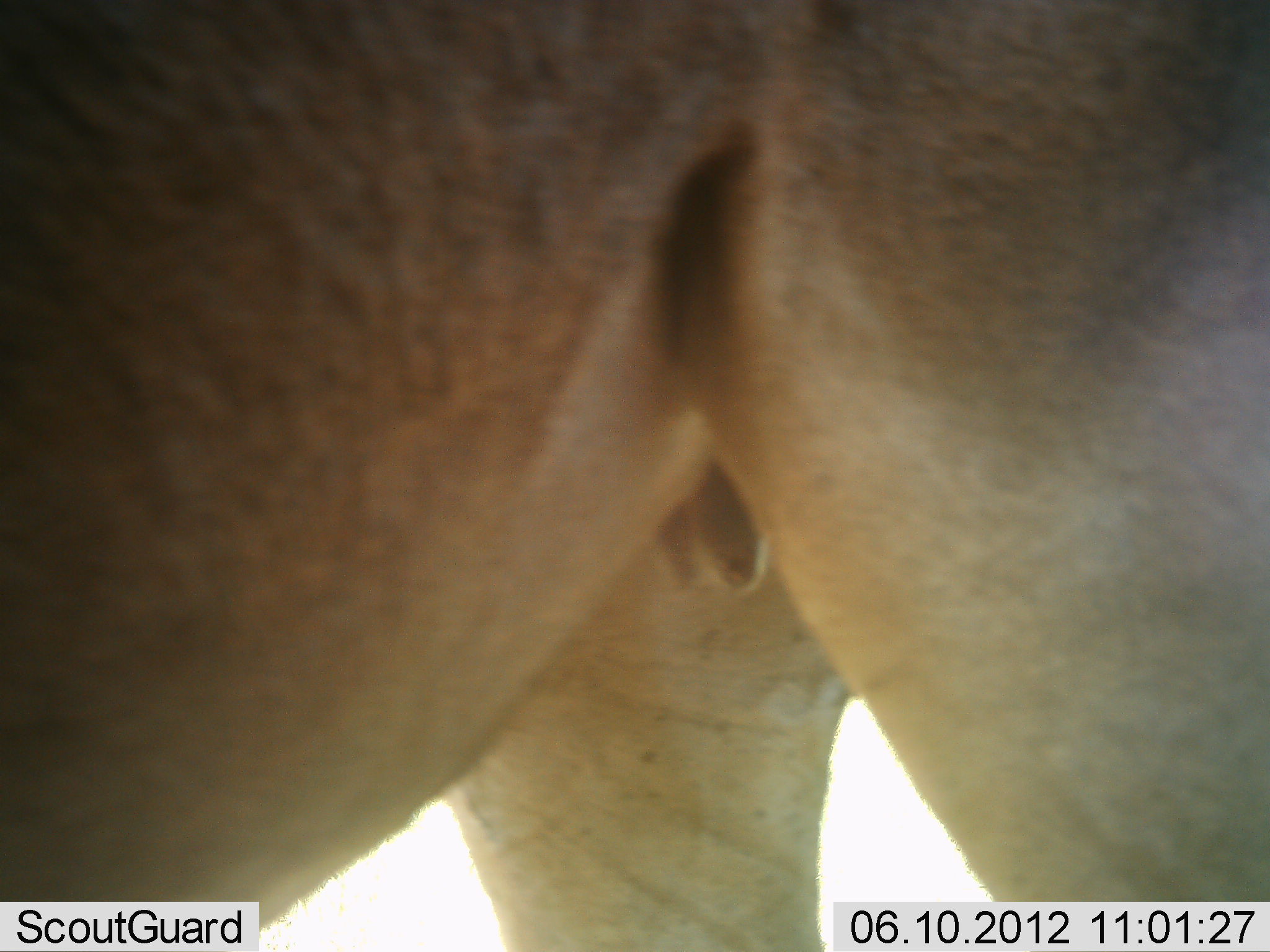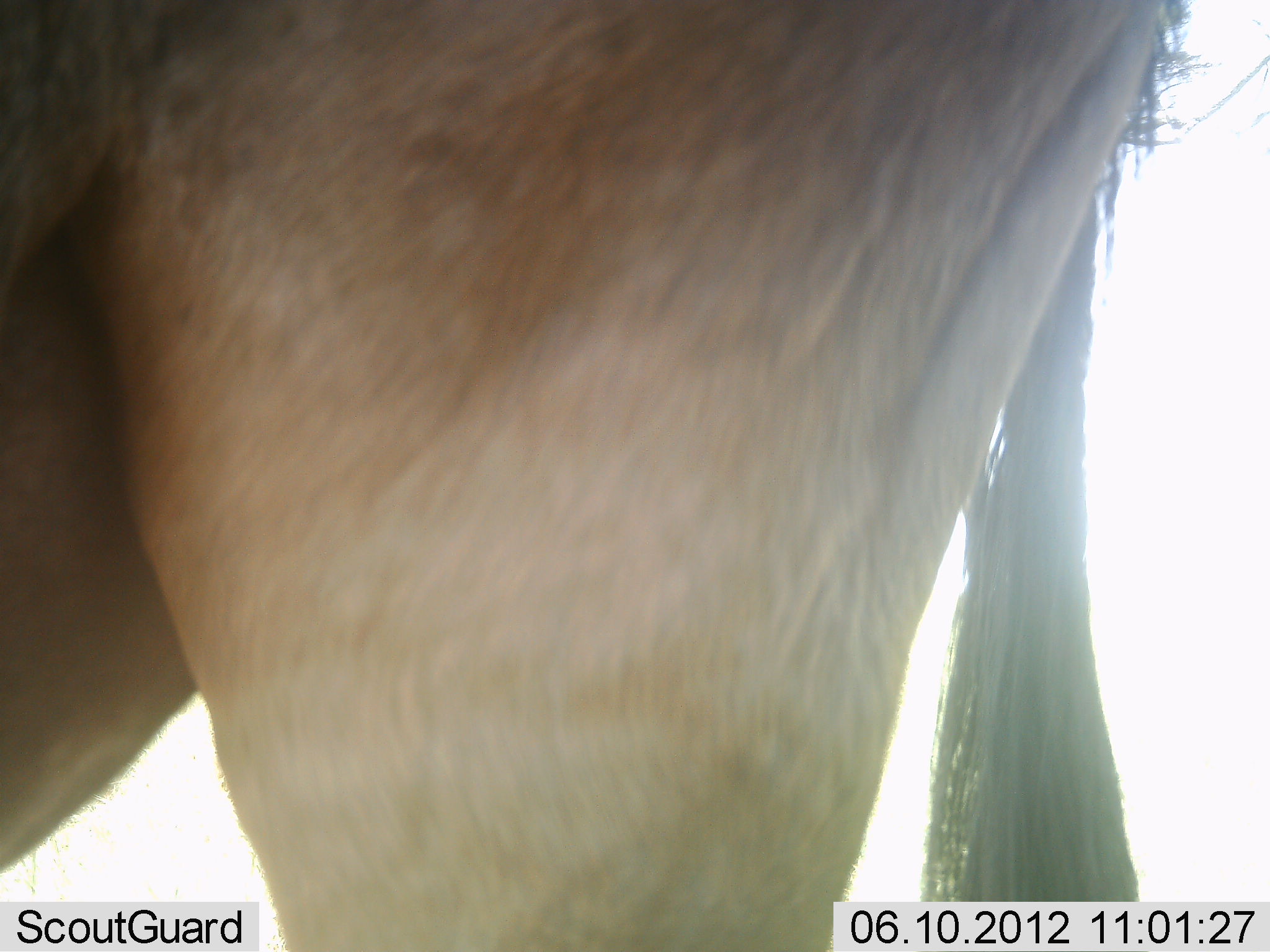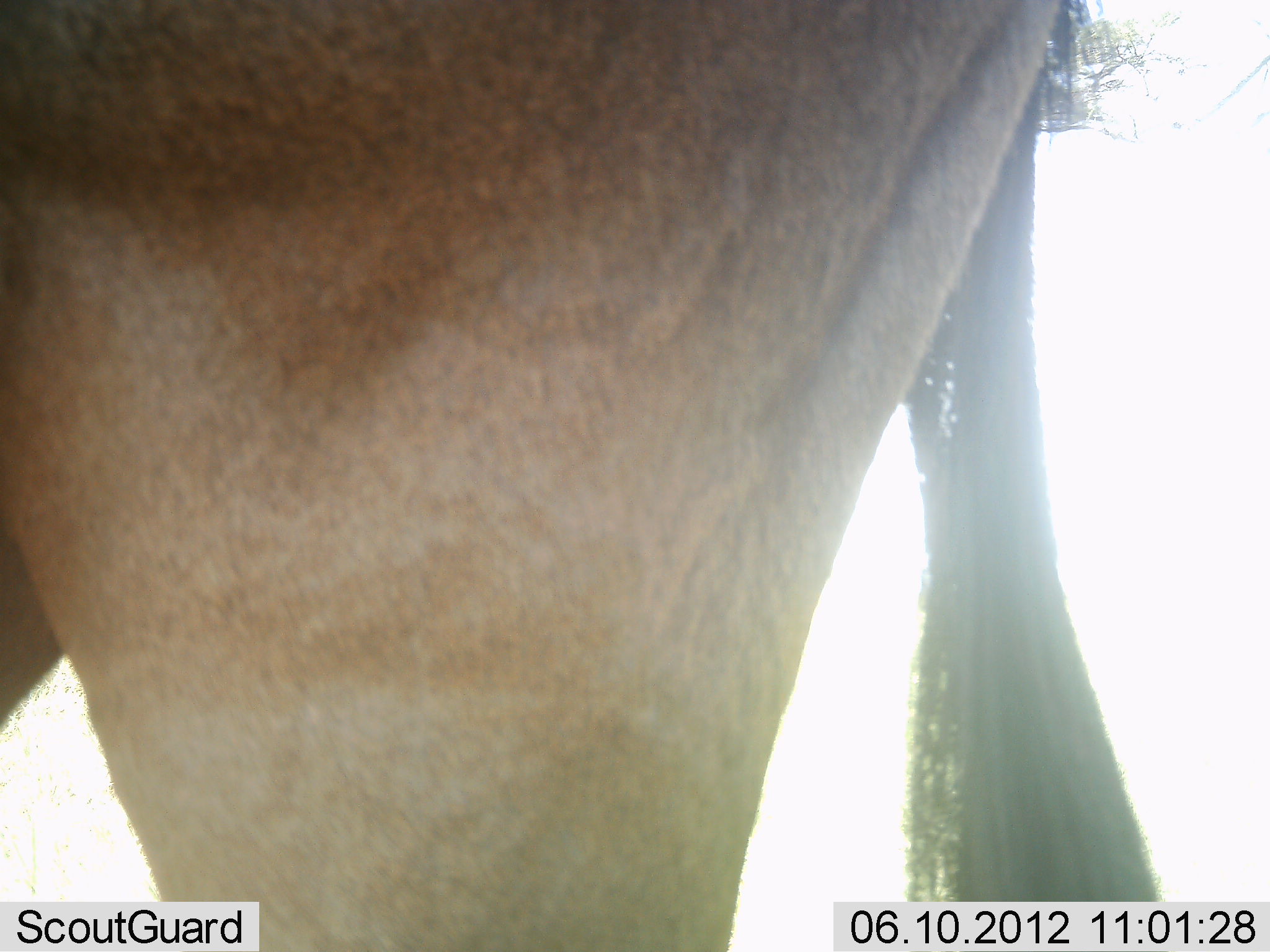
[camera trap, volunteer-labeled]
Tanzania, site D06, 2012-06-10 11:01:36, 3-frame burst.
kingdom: Animalia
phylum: Chordata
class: Mammalia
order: Artiodactyla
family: Bovidae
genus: Connochaetes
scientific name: Connochaetes taurinus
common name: blue wildebeest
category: wildebeest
Wildebeest (blue wildebeest) (Connochaetes taurinus), count 1. Behavior (volunteer vote fractions): standing 70%, resting 0%, moving 30%, interacting 0%. Young present (vote fraction): 0%. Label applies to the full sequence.